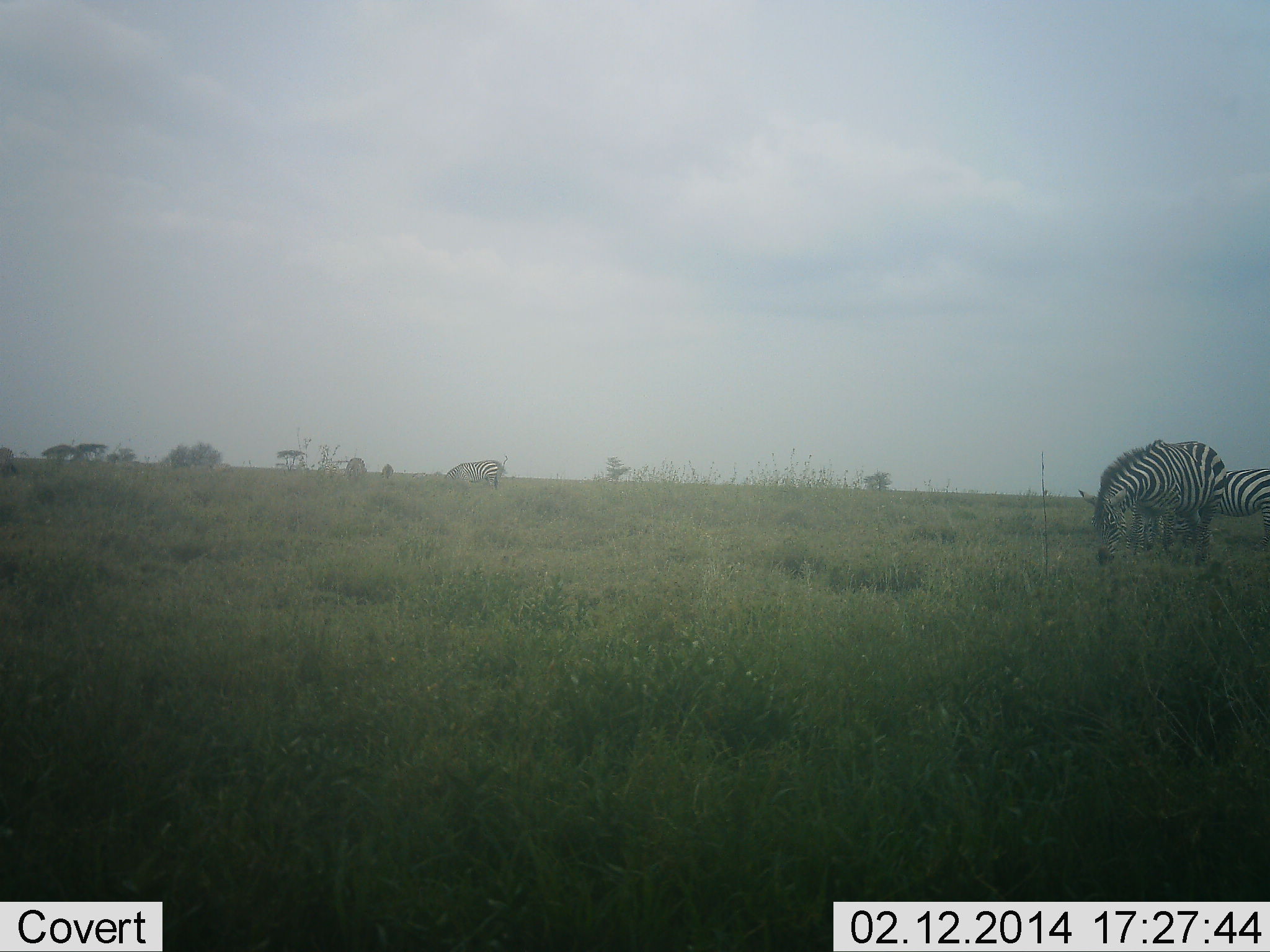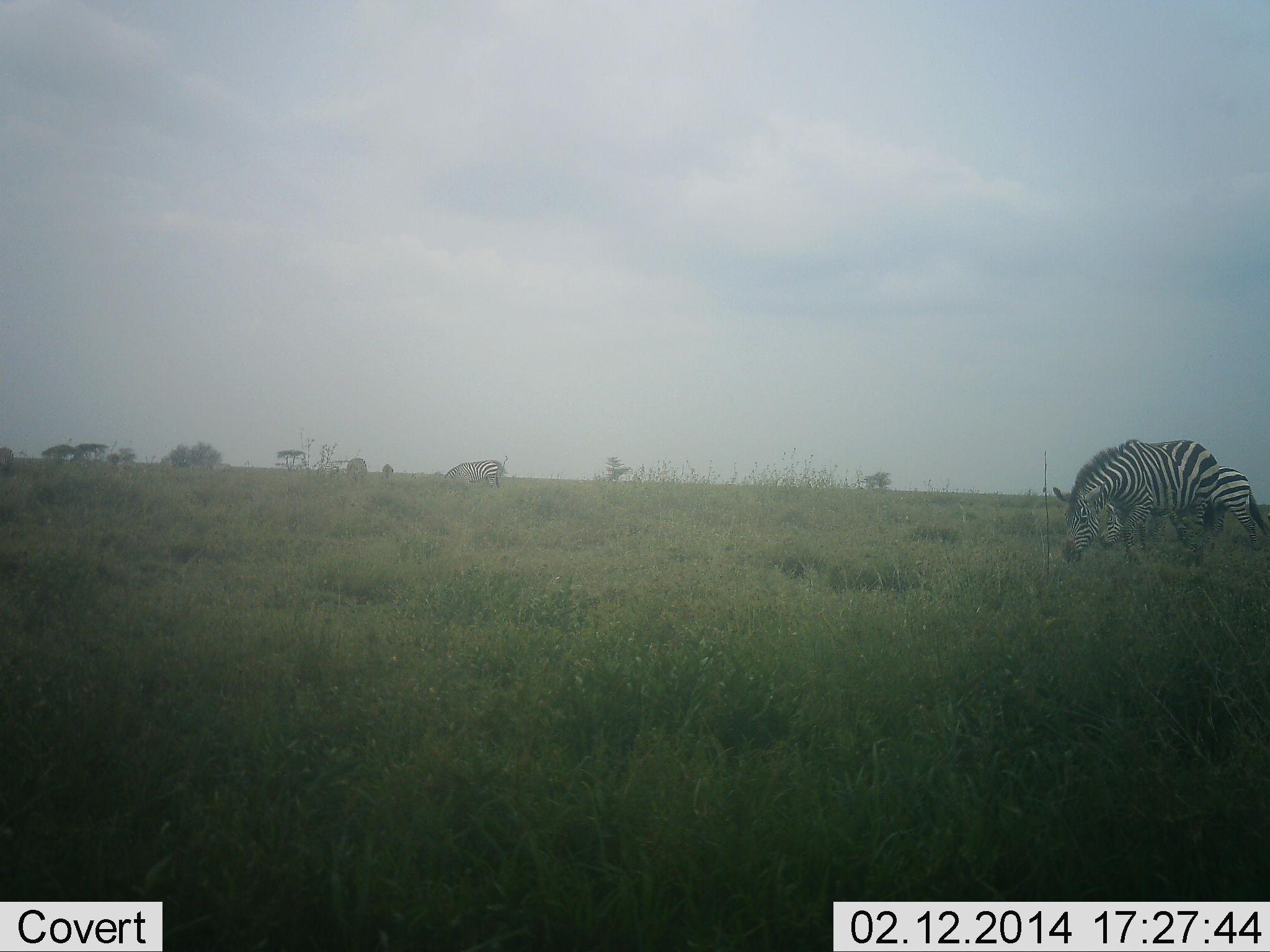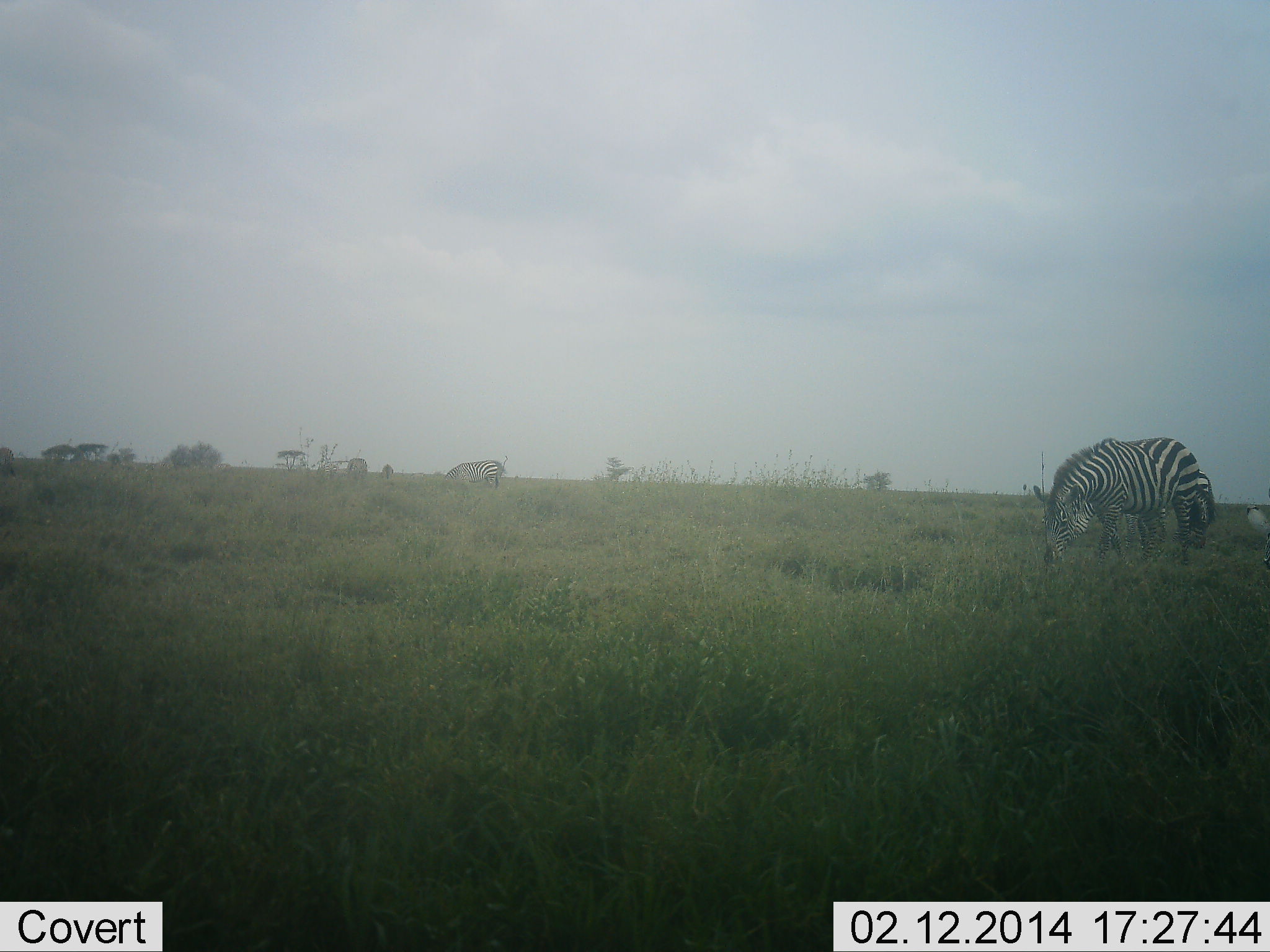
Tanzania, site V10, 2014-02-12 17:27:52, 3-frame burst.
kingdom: Animalia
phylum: Chordata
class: Mammalia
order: Perissodactyla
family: Equidae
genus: Equus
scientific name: Equus quagga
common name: plains zebra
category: zebra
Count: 3.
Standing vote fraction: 40%.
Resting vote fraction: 0%.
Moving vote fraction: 10%.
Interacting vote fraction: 0%.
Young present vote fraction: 0%.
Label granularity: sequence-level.